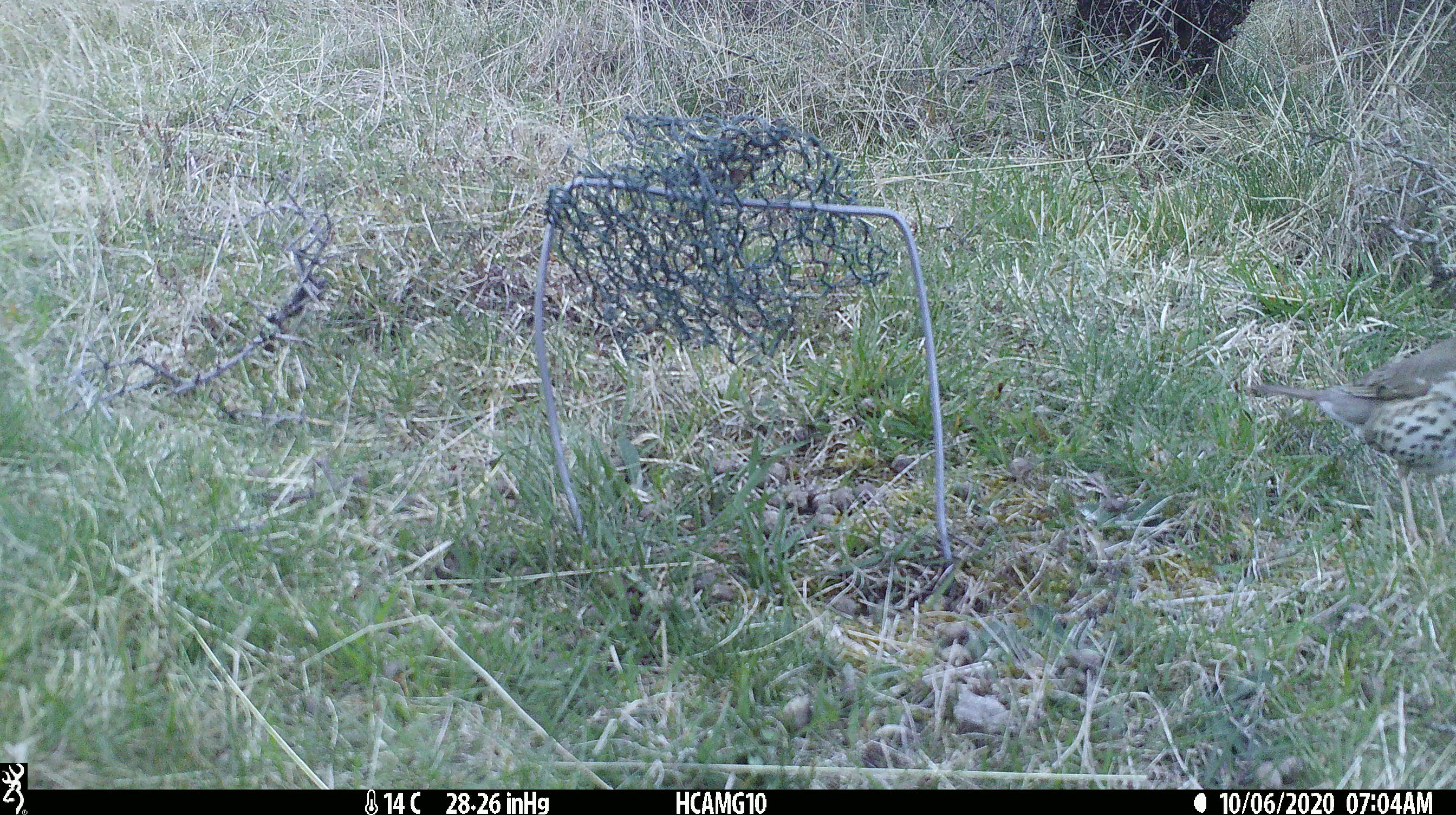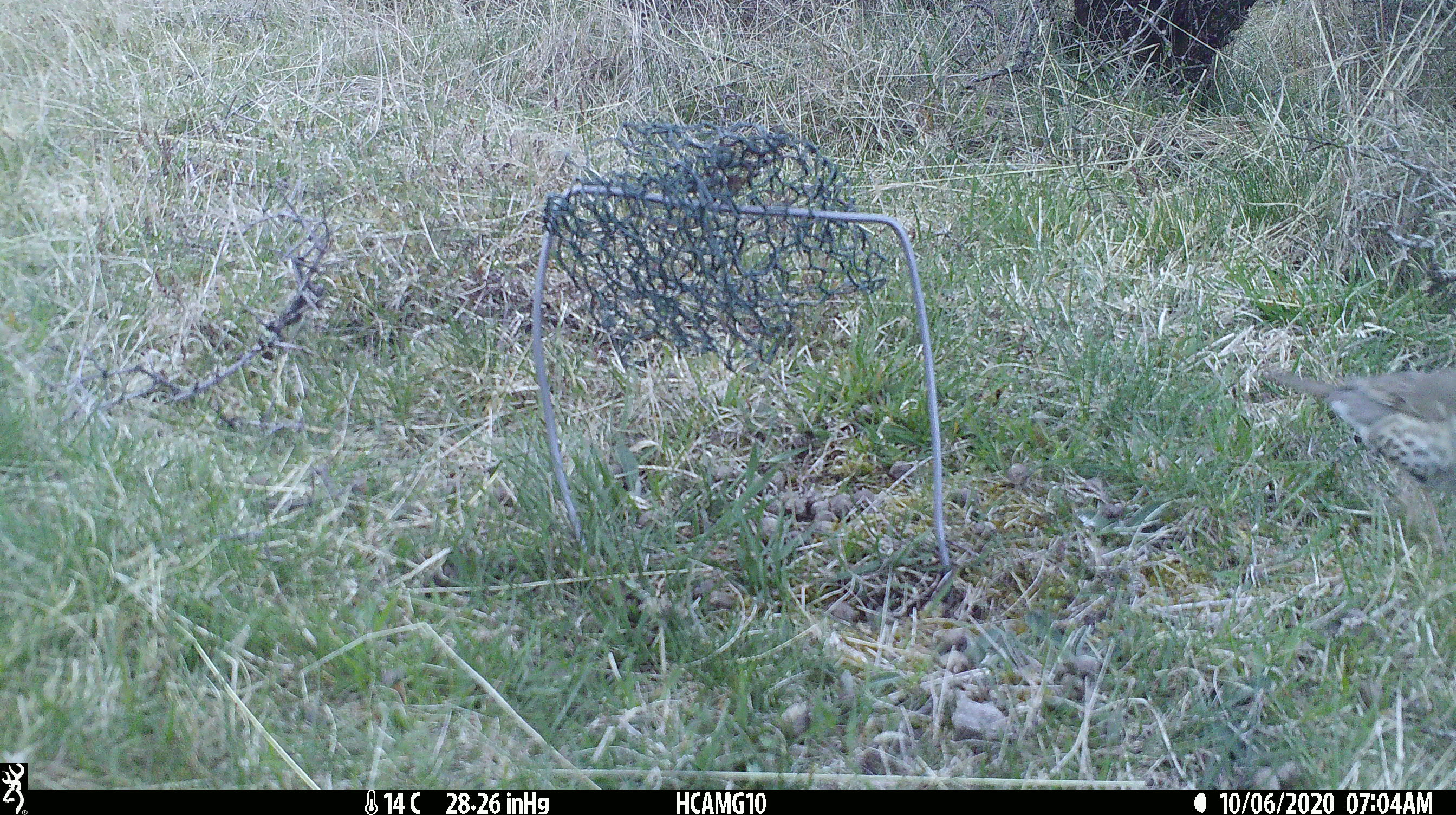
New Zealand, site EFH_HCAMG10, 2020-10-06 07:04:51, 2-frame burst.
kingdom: Animalia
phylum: Chordata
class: Aves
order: Passeriformes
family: Turdidae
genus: Turdus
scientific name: Turdus philomelos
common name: song thrush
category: thrush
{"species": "thrush (song thrush) (Turdus philomelos)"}